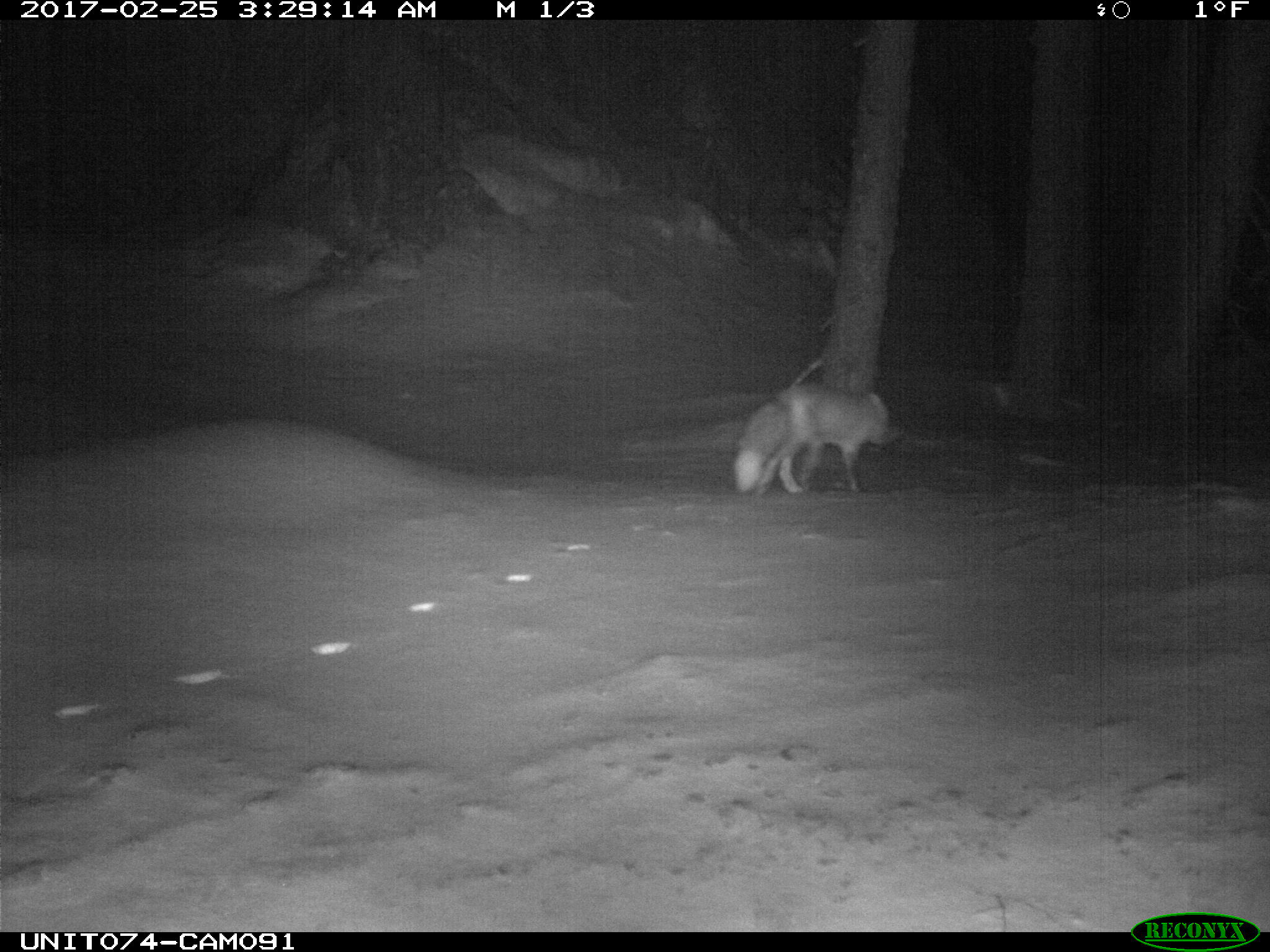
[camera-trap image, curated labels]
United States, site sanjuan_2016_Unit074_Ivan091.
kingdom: Animalia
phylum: Chordata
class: Mammalia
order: Carnivora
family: Canidae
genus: Vulpes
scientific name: Vulpes vulpes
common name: red fox